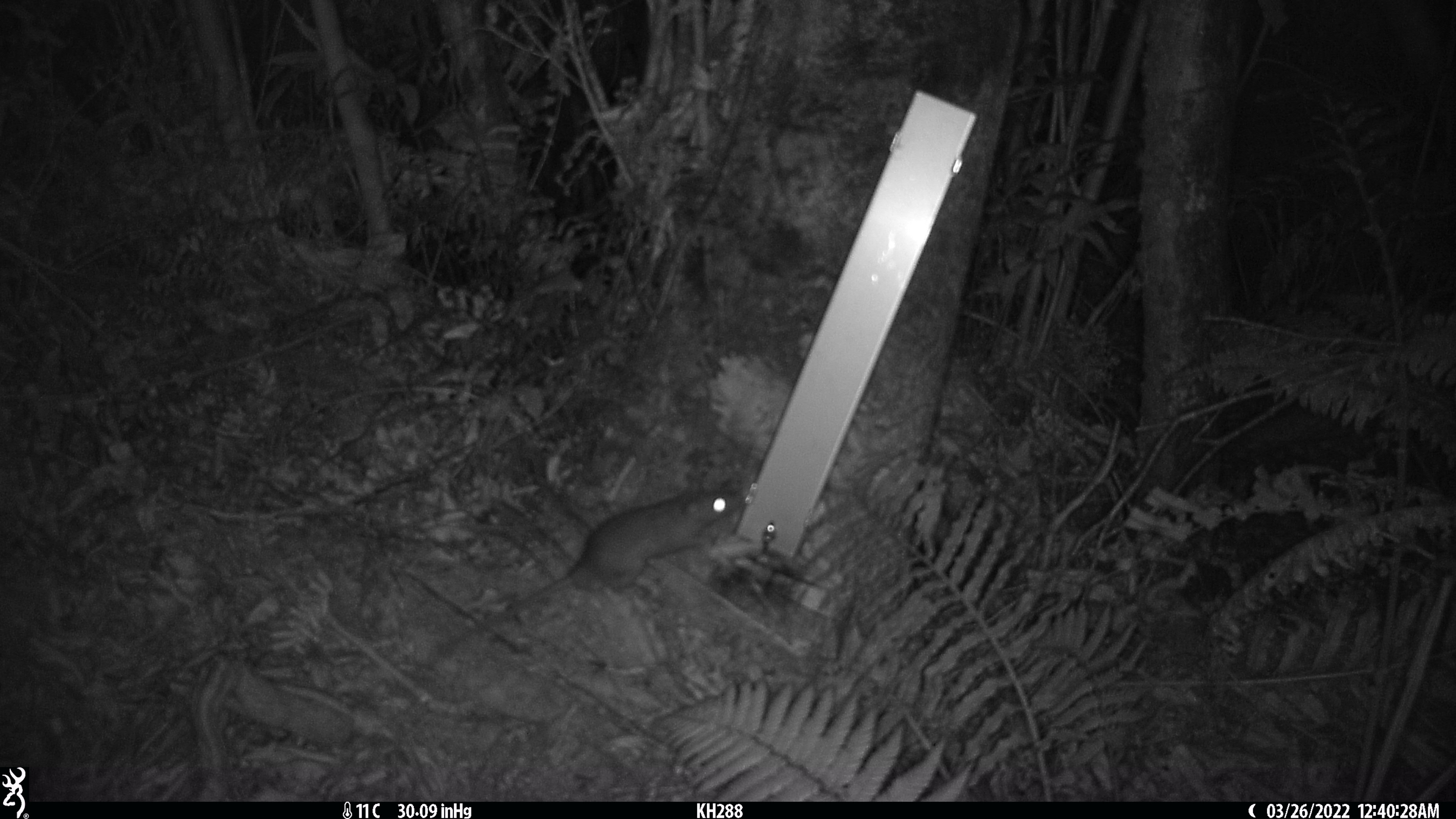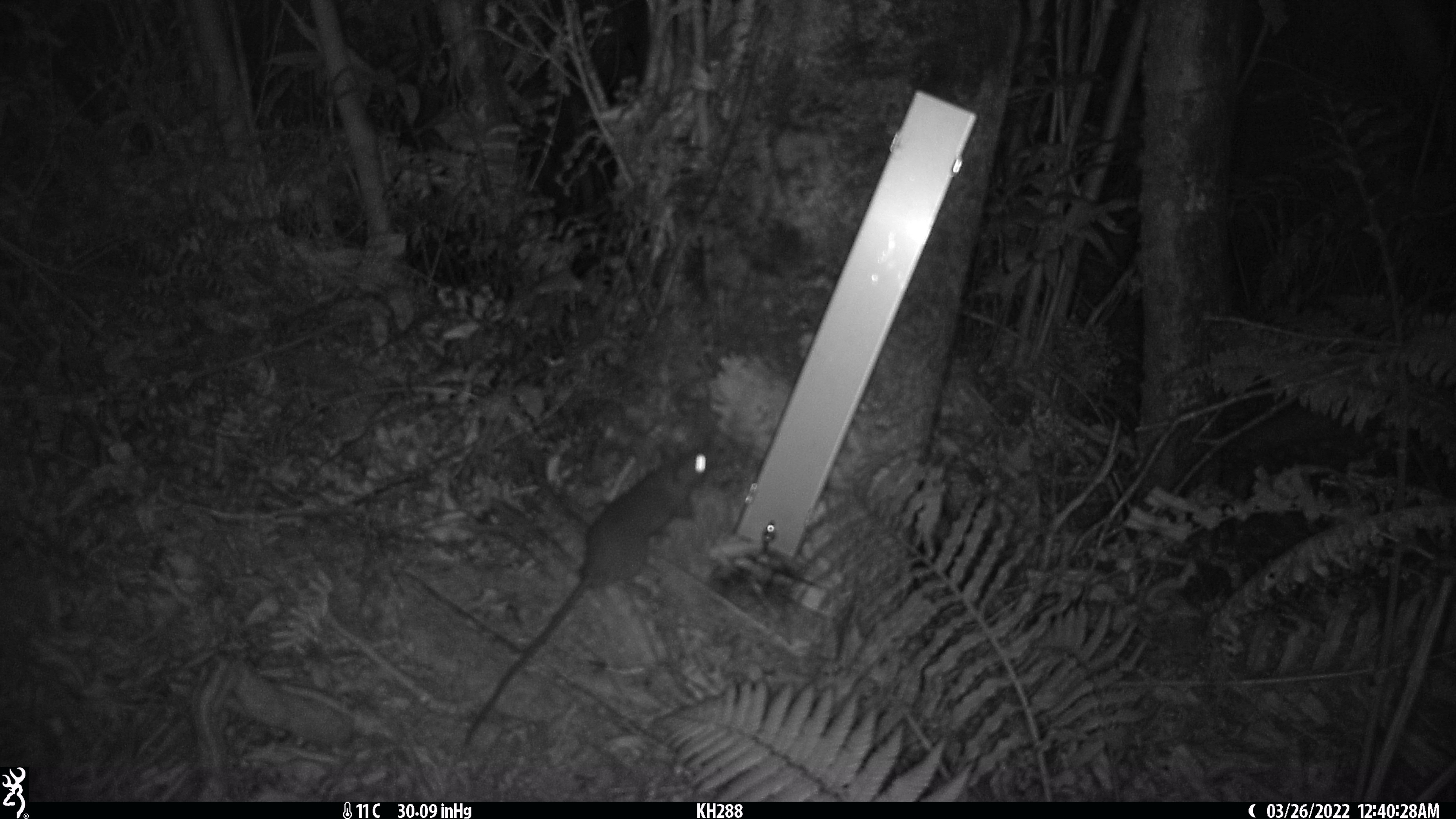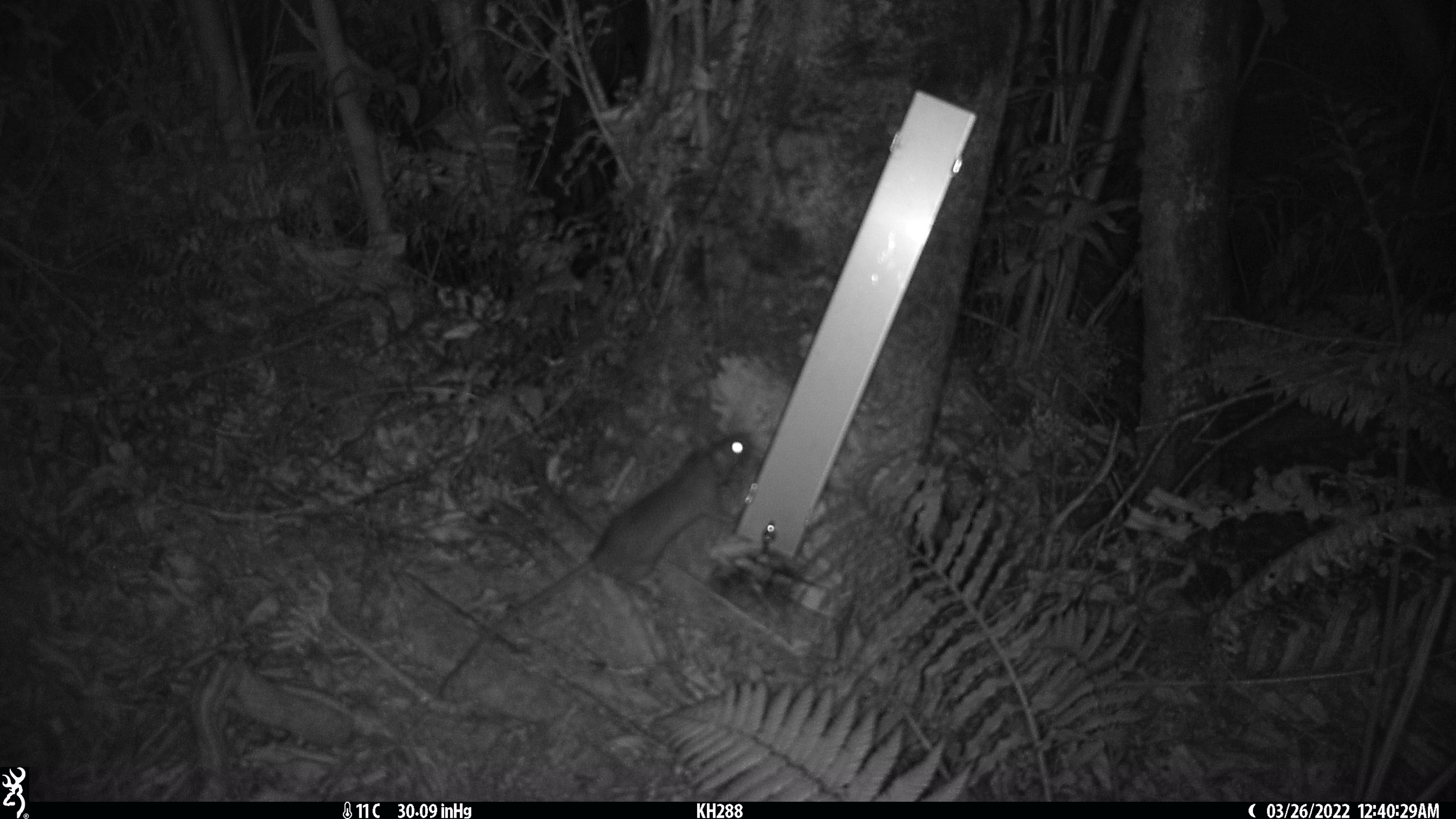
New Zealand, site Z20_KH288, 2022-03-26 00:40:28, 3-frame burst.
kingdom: Animalia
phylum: Chordata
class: Mammalia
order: Rodentia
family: Muridae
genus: Rattus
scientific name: Rattus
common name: rat